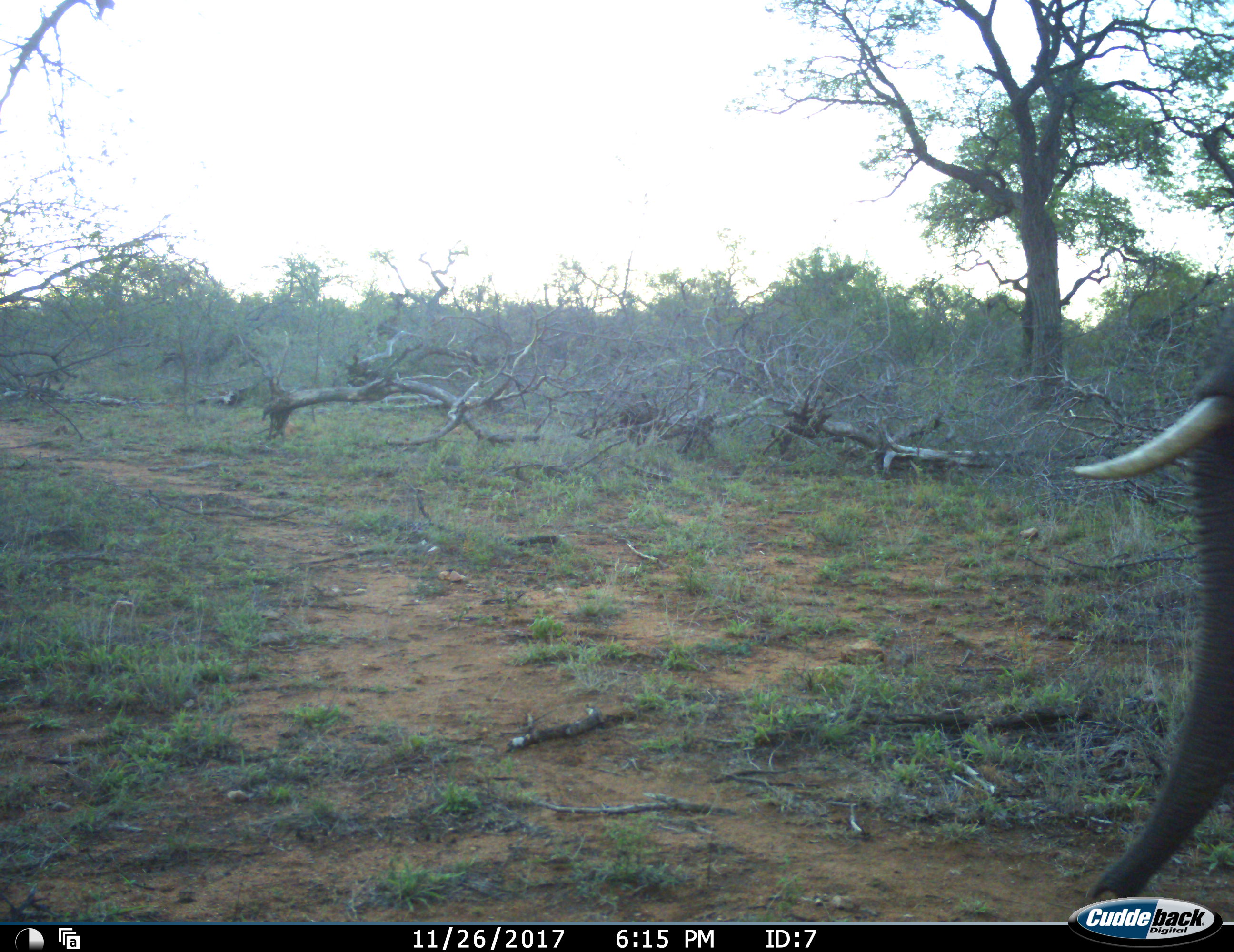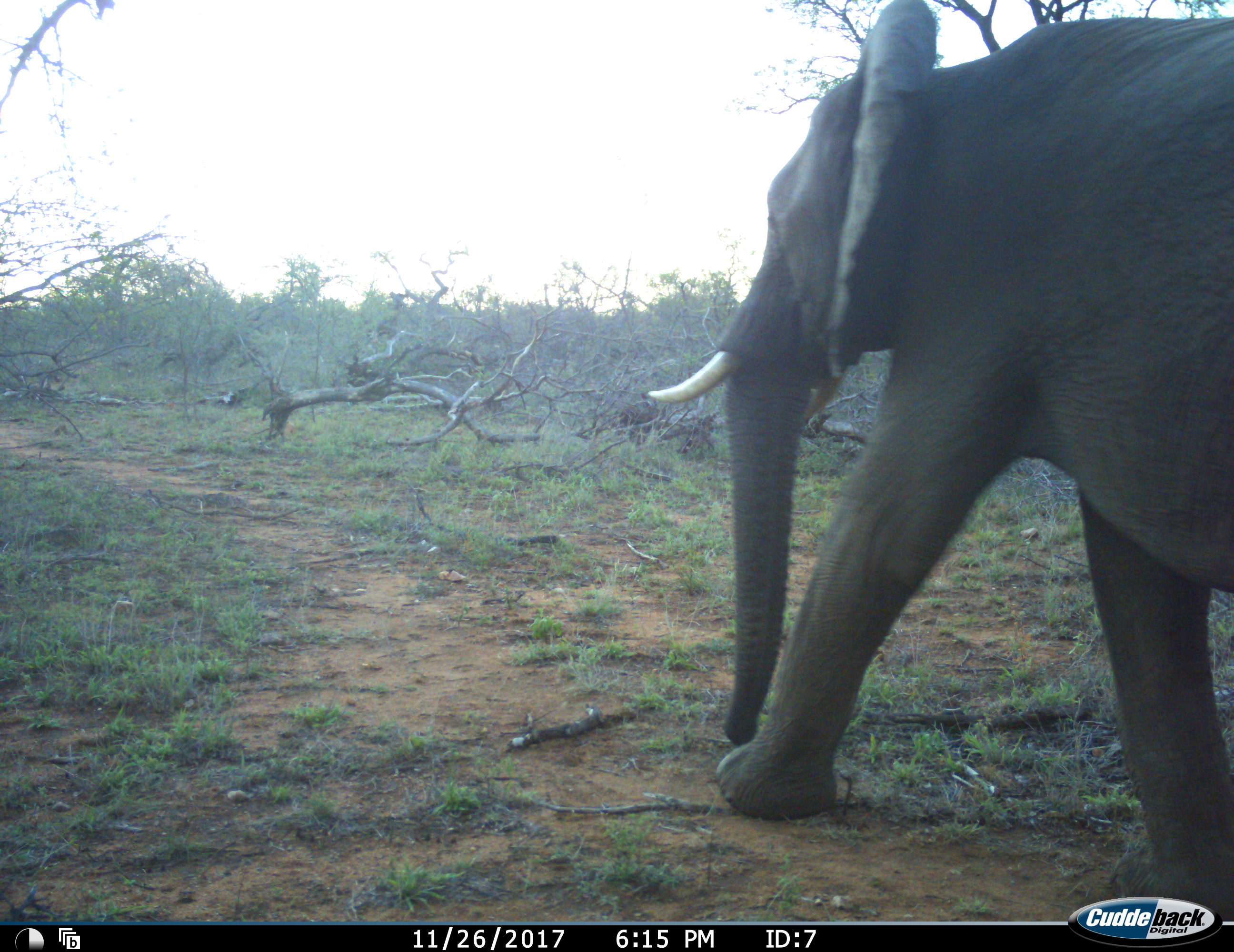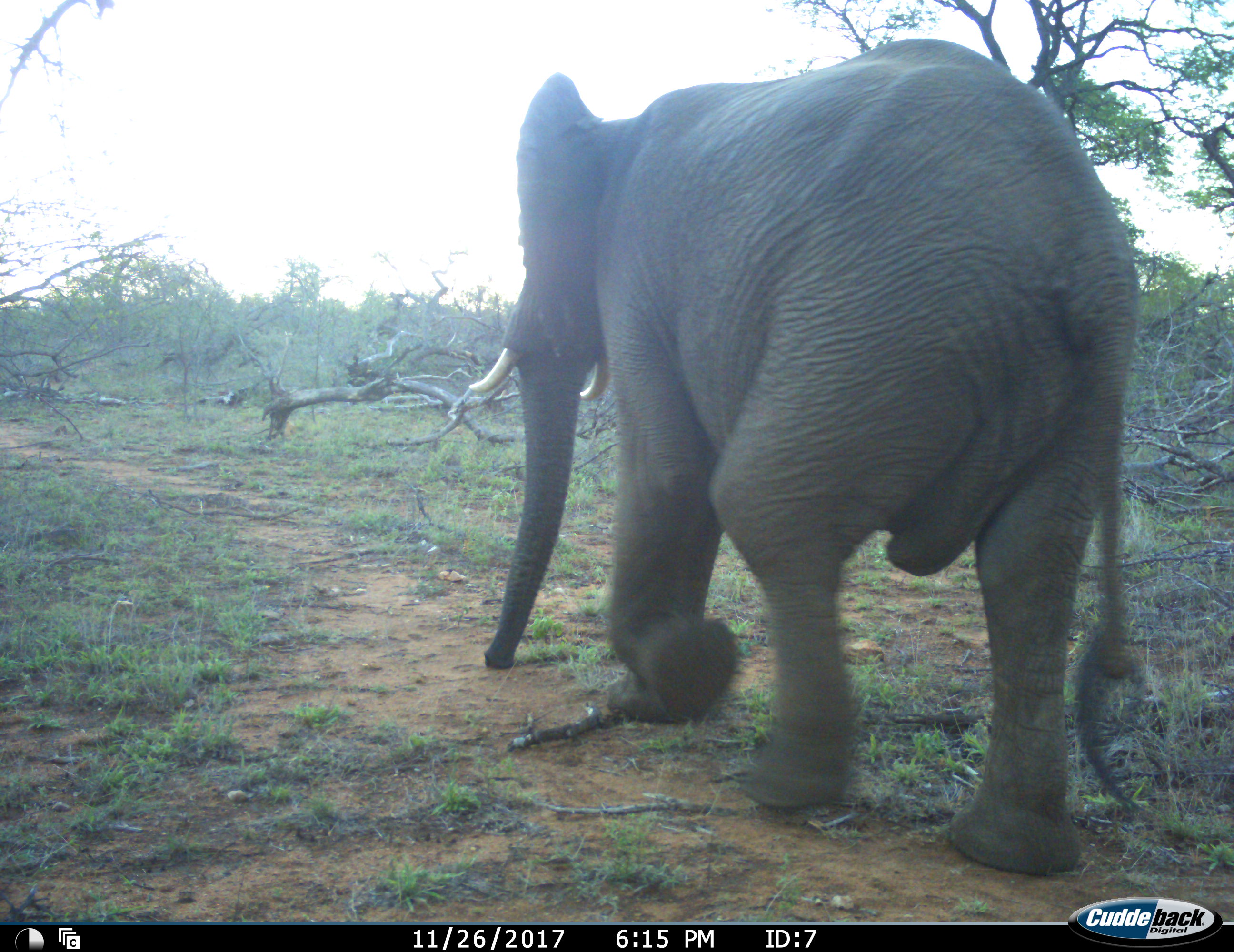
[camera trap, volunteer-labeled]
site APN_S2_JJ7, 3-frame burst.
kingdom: Animalia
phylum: Chordata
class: Mammalia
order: Proboscidea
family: Elephantidae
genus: Loxodonta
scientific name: Loxodonta africana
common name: african bush elephant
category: elephant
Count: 1.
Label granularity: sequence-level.